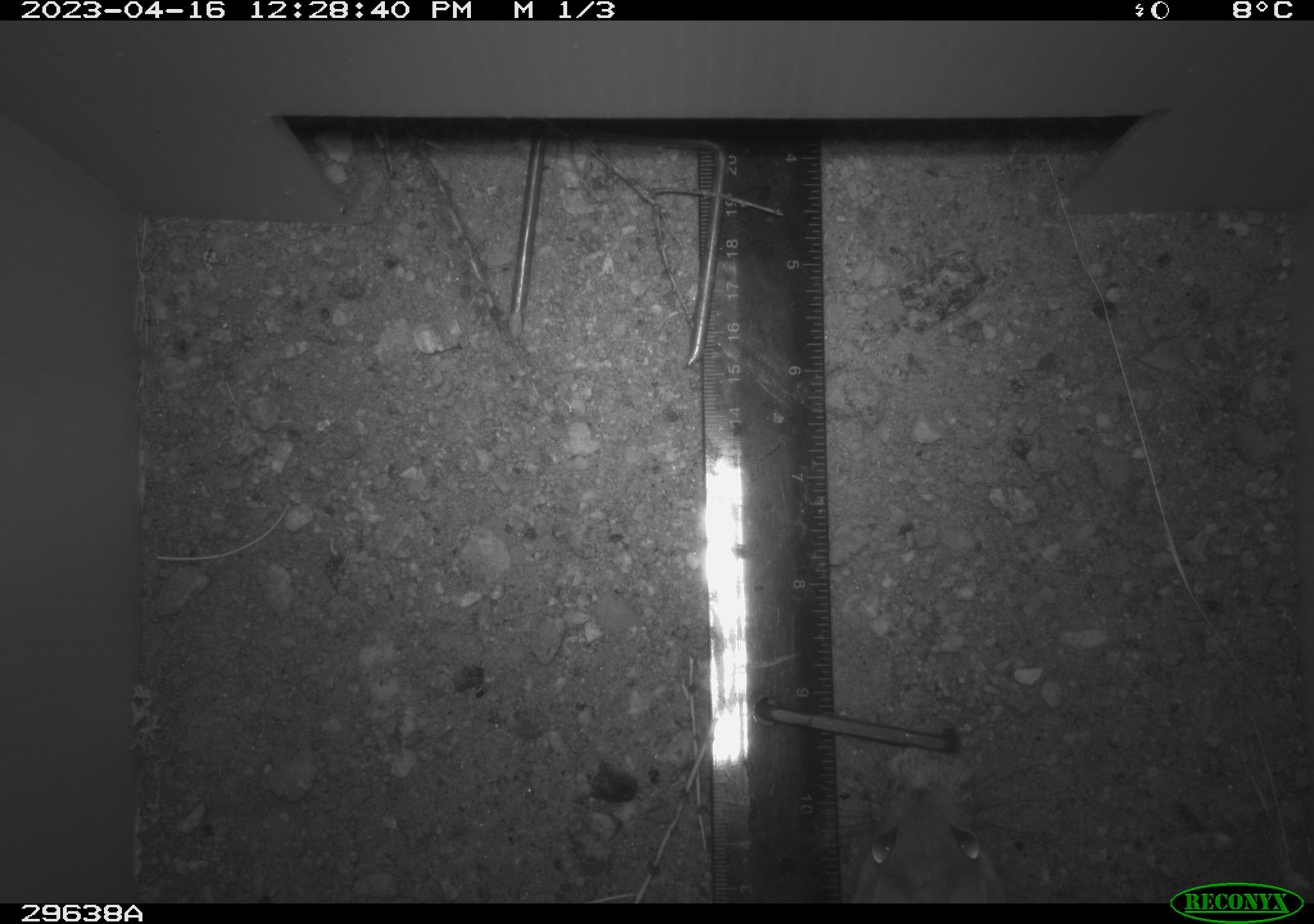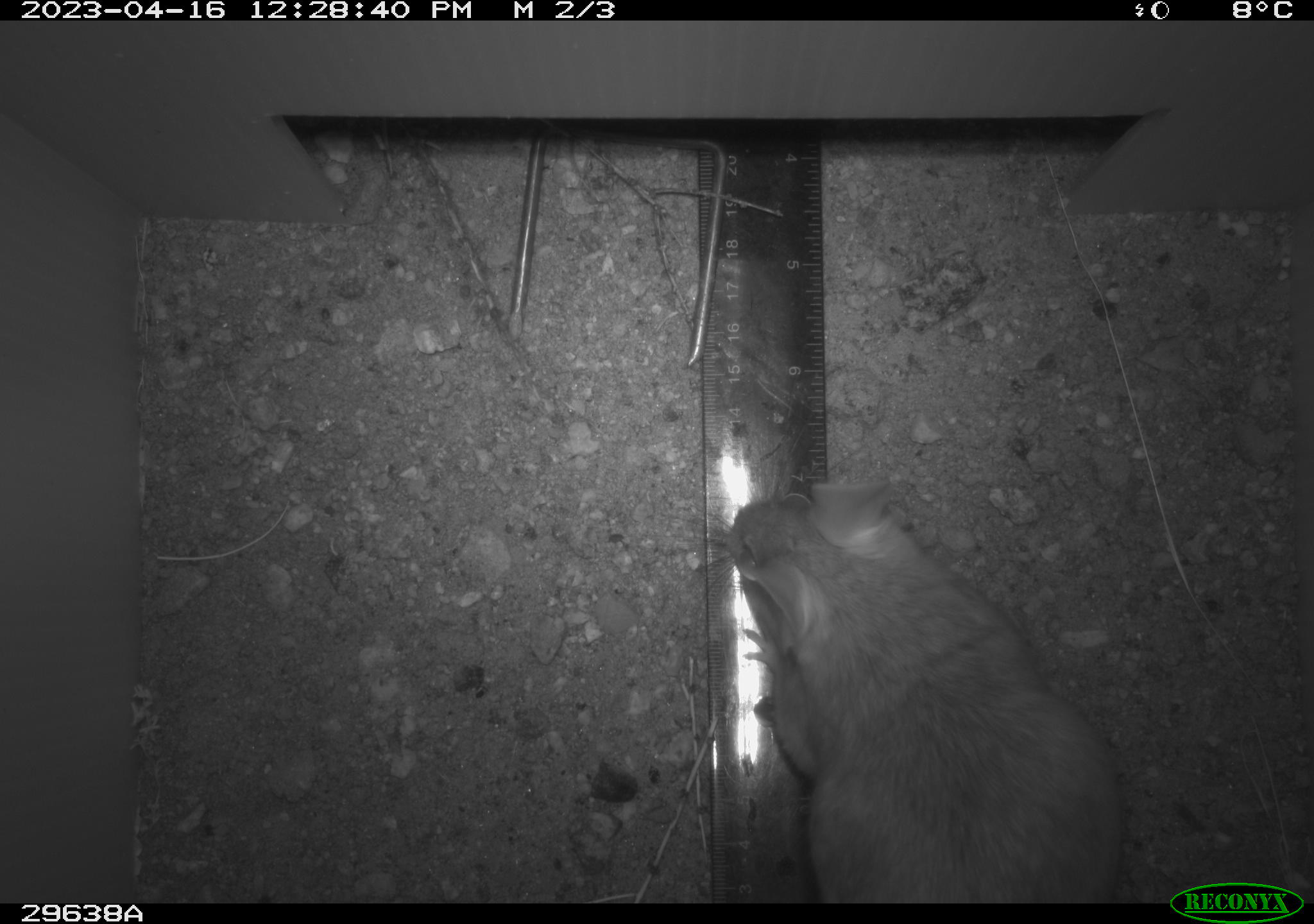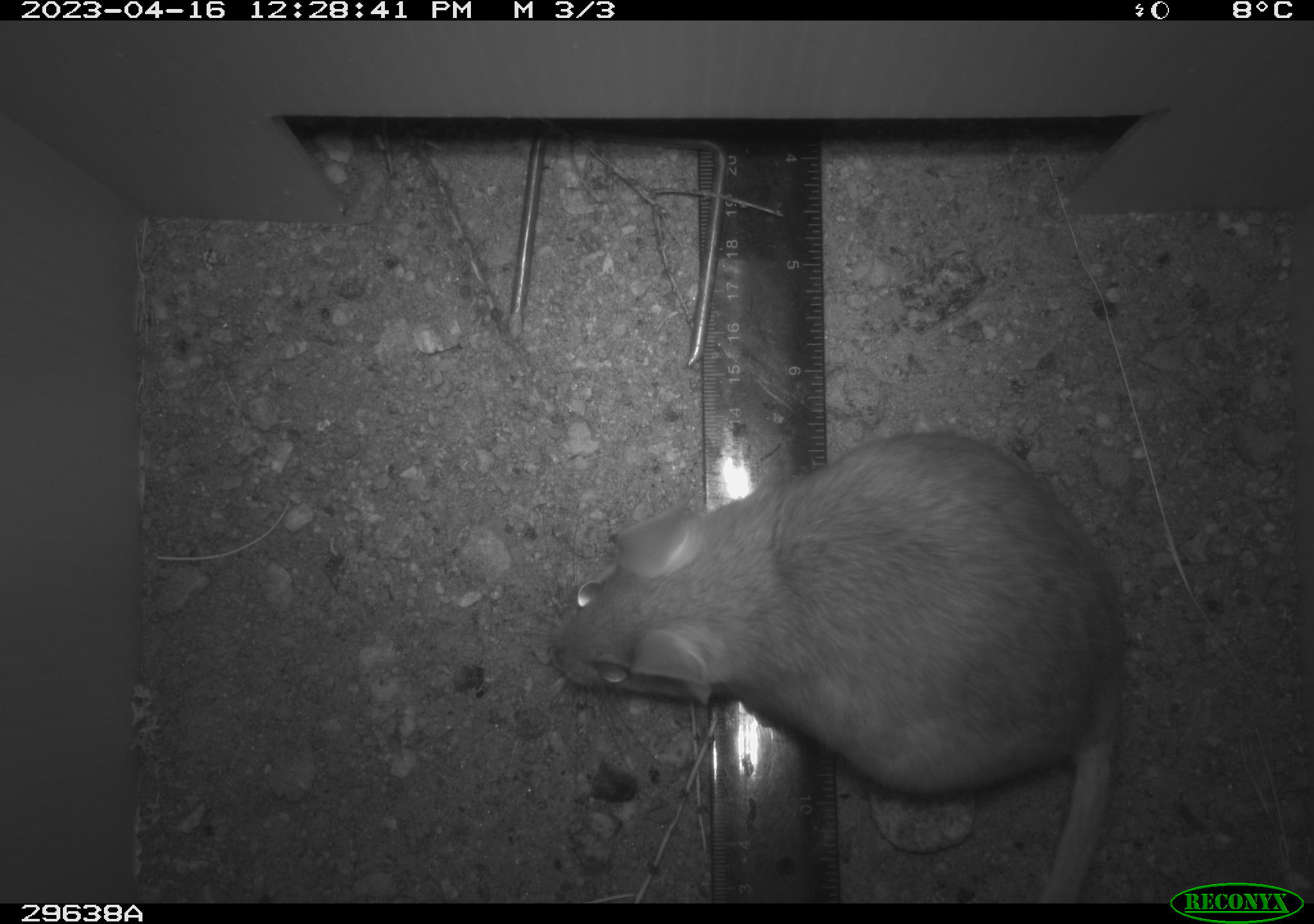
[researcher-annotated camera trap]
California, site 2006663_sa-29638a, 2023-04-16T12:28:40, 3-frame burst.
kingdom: Animalia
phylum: Chordata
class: Mammalia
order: Rodentia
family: Cricetidae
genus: Neotoma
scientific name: Neotoma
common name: pack rat or woodrat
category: neotoma species